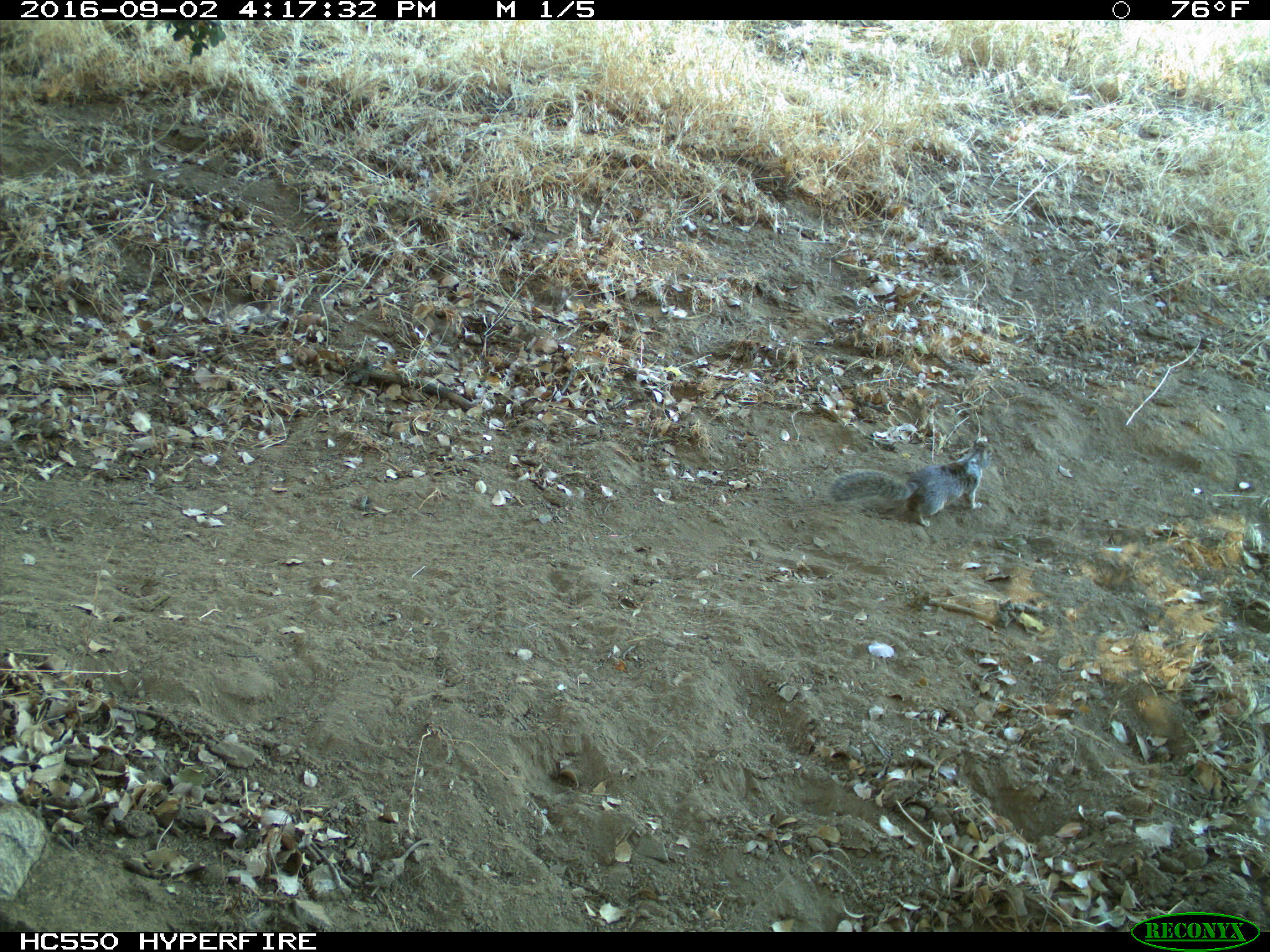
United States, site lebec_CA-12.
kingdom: Animalia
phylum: Chordata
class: Mammalia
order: Rodentia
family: Sciuridae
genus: Otospermophilus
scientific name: Otospermophilus beecheyi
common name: california ground squirrel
Otospermophilus beecheyi (california ground squirrel).